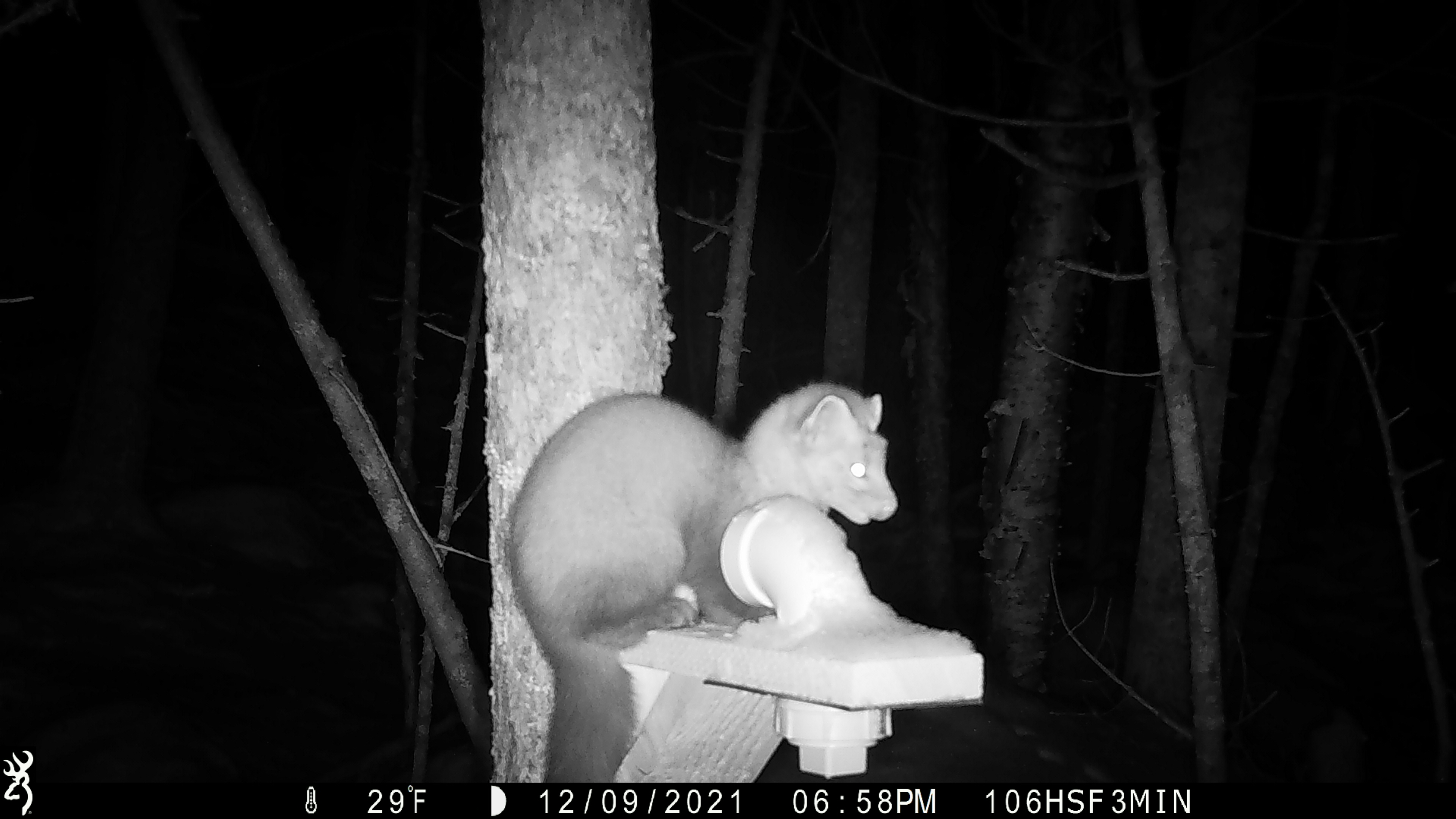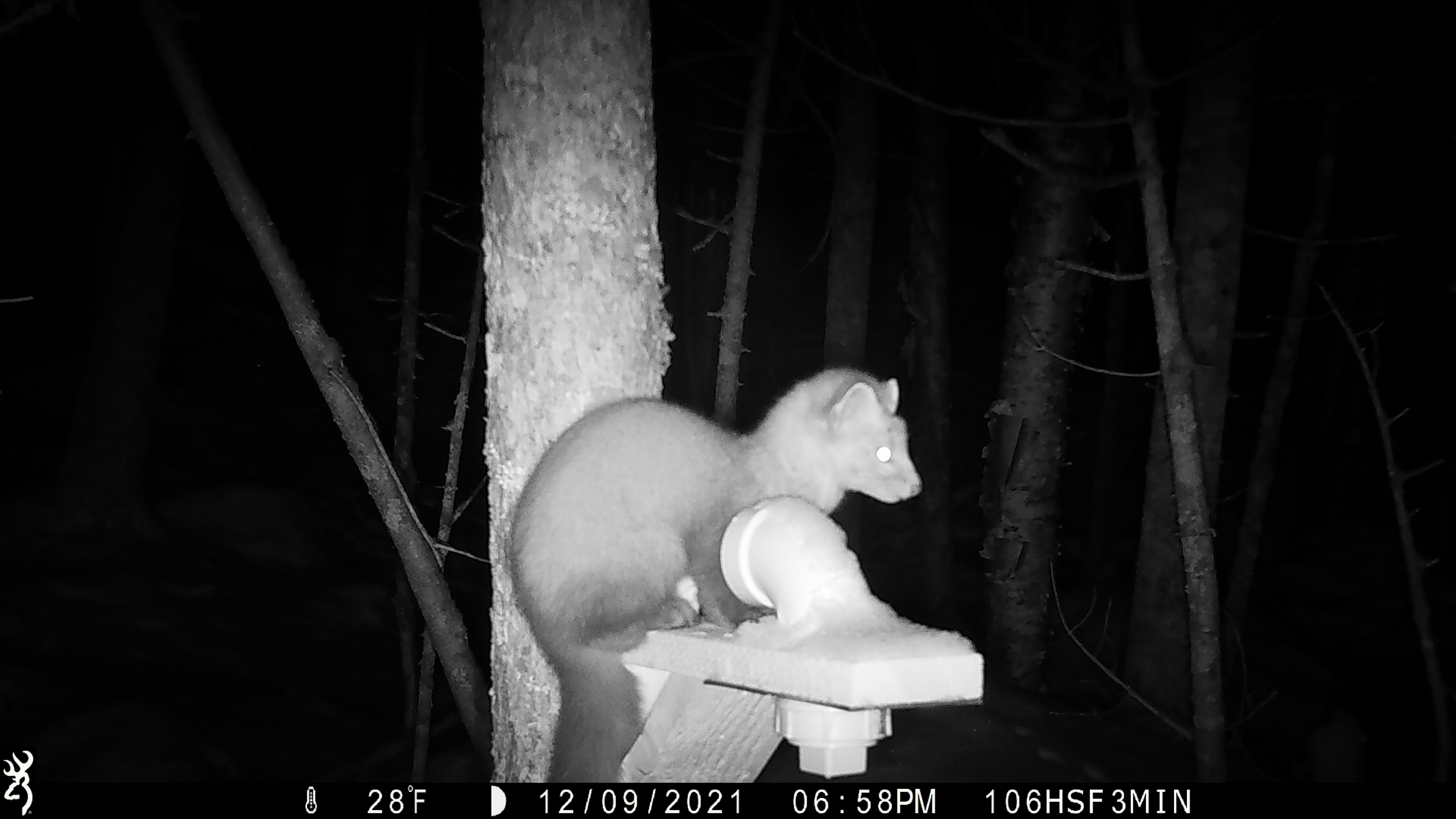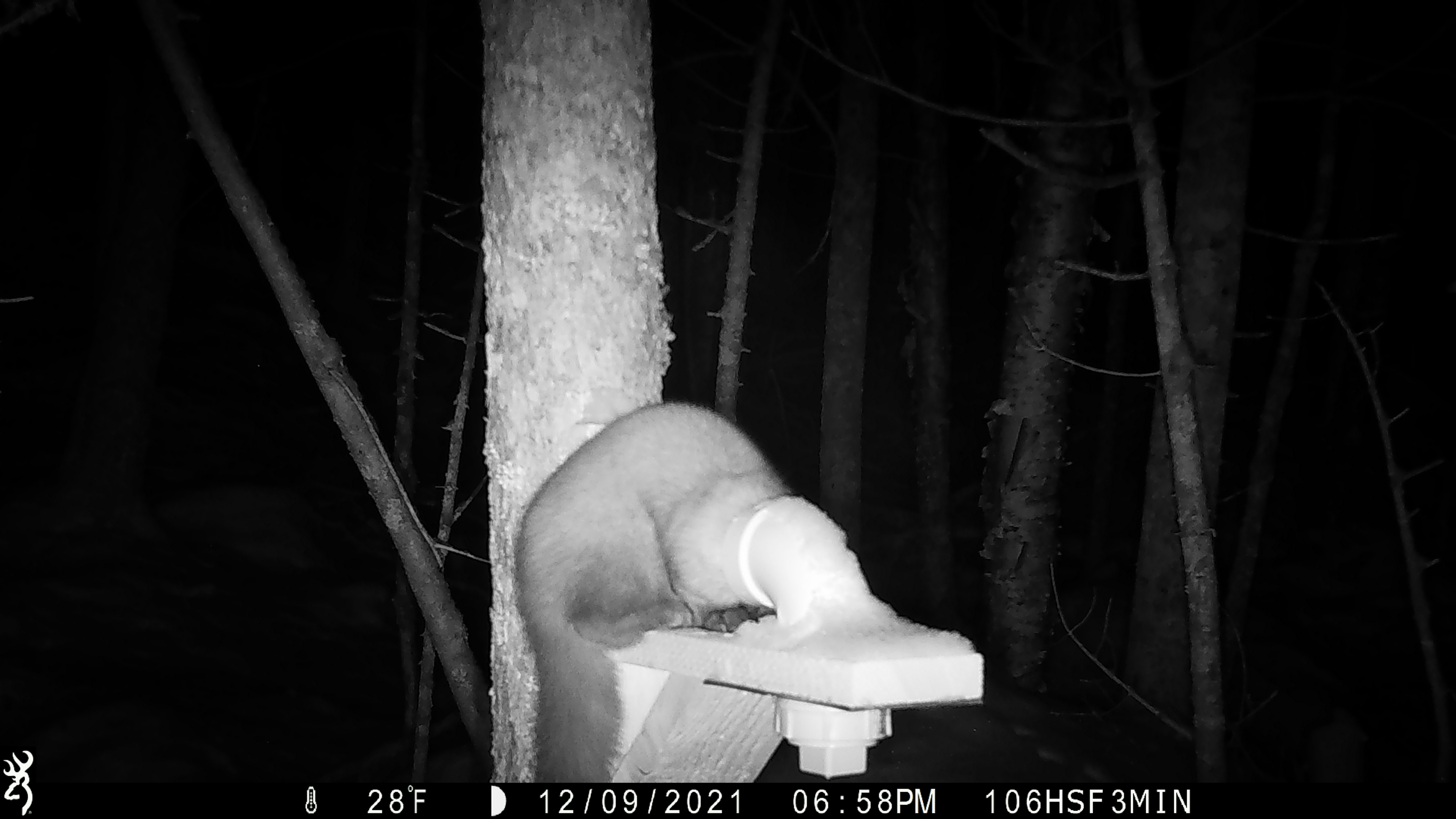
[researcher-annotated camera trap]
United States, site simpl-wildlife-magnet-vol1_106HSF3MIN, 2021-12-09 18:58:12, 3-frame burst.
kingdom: Animalia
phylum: Chordata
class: Mammalia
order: Carnivora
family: Mustelidae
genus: Martes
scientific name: Martes americana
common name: american marten